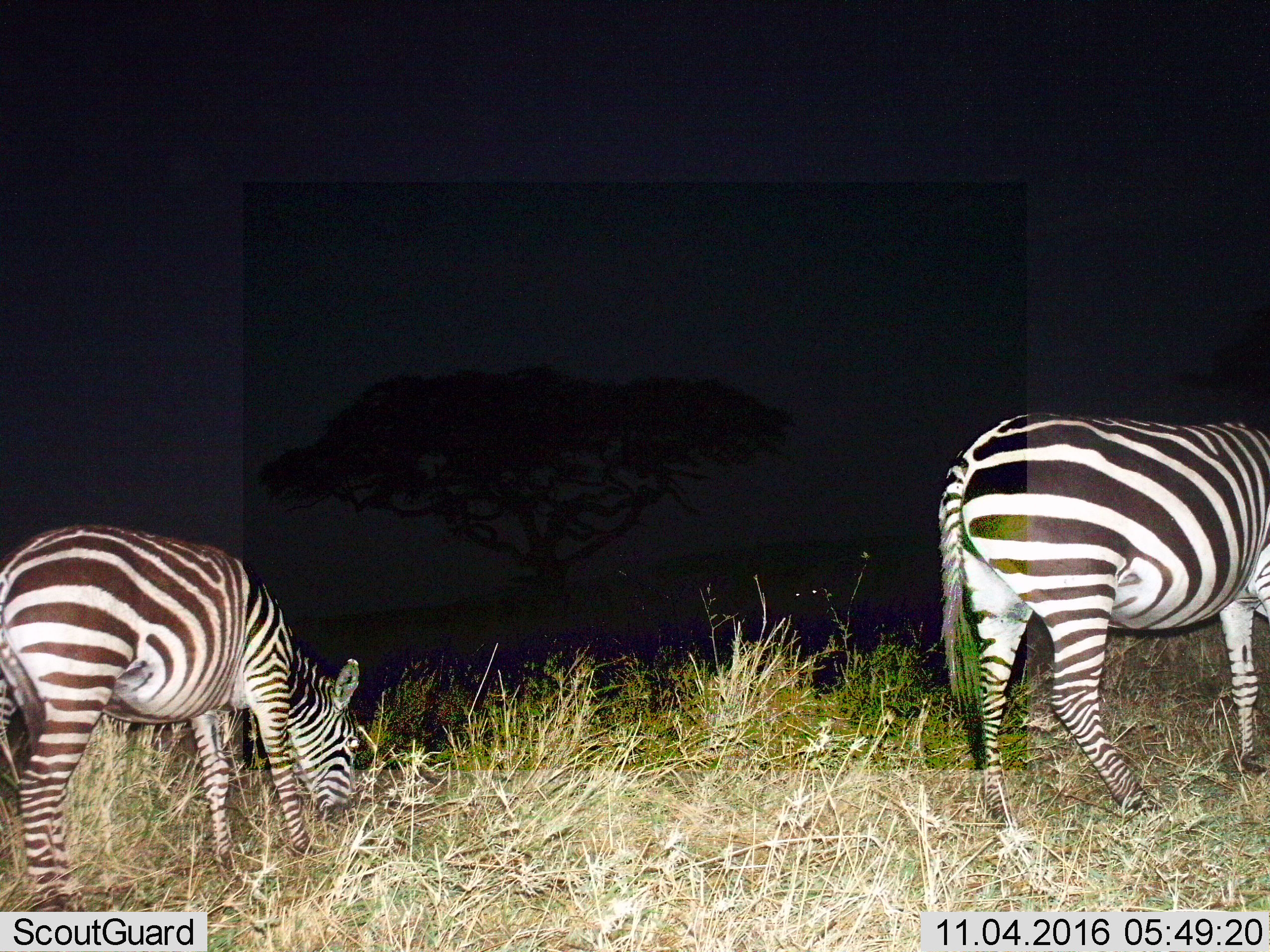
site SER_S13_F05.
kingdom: Animalia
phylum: Chordata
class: Mammalia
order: Perissodactyla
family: Equidae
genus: Equus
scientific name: Equus quagga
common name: plains zebra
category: zebraplains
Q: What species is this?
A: Zebraplains (plains zebra) (Equus quagga).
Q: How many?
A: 2.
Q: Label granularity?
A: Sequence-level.